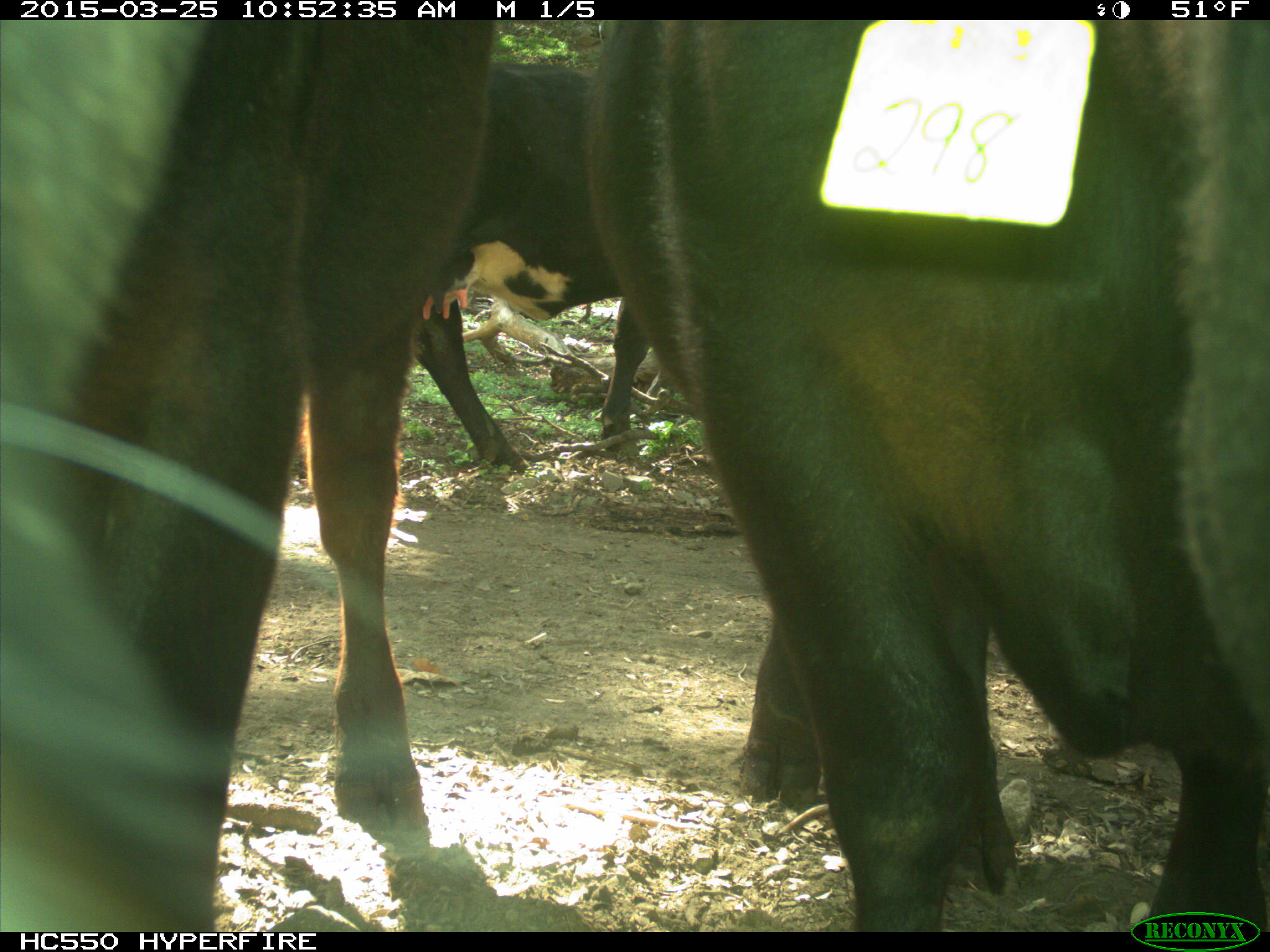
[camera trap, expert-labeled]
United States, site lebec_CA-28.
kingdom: Animalia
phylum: Chordata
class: Mammalia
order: Artiodactyla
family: Bovidae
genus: Bos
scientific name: Bos taurus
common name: domestic cow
Bos taurus (domestic cow).